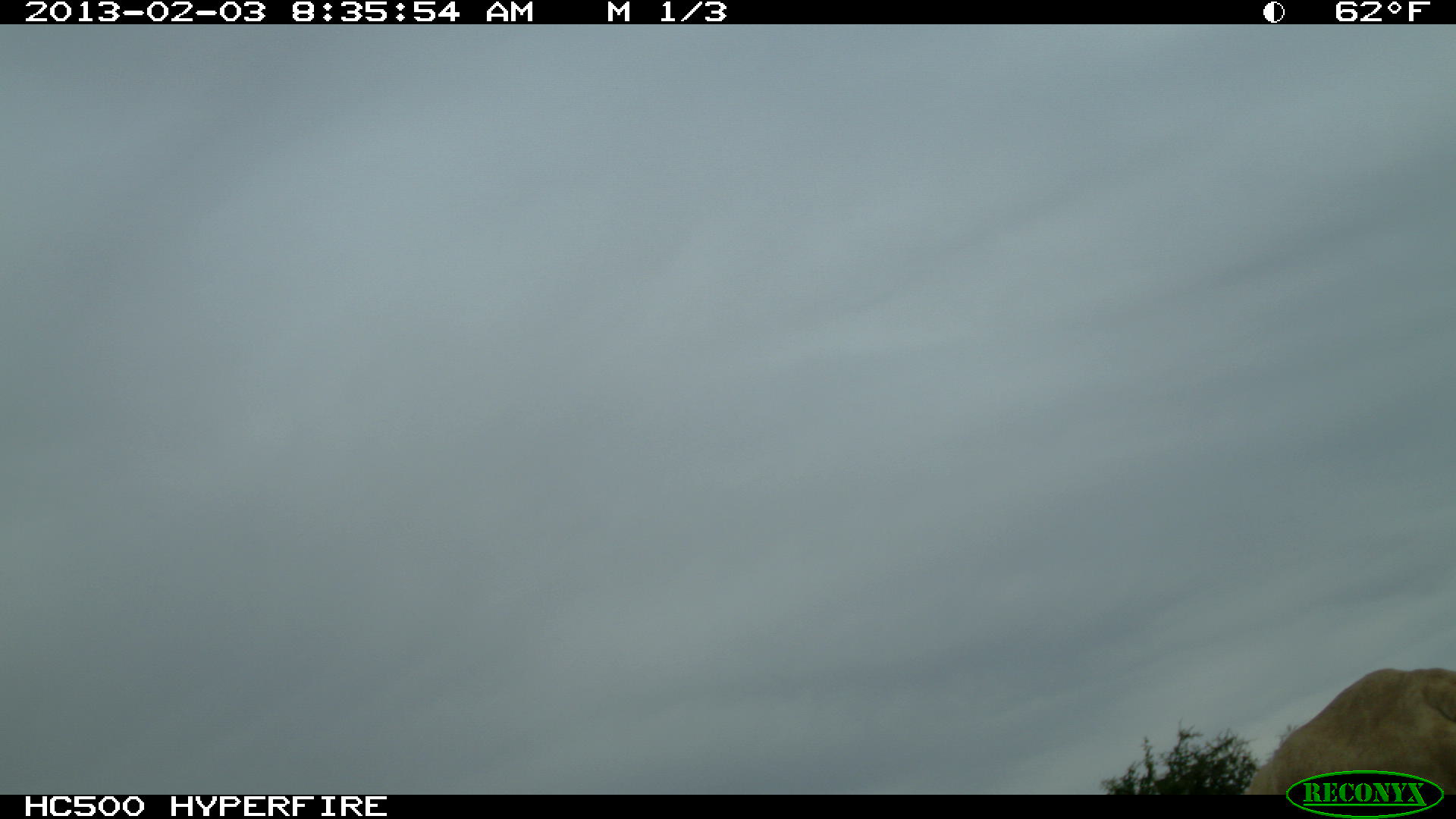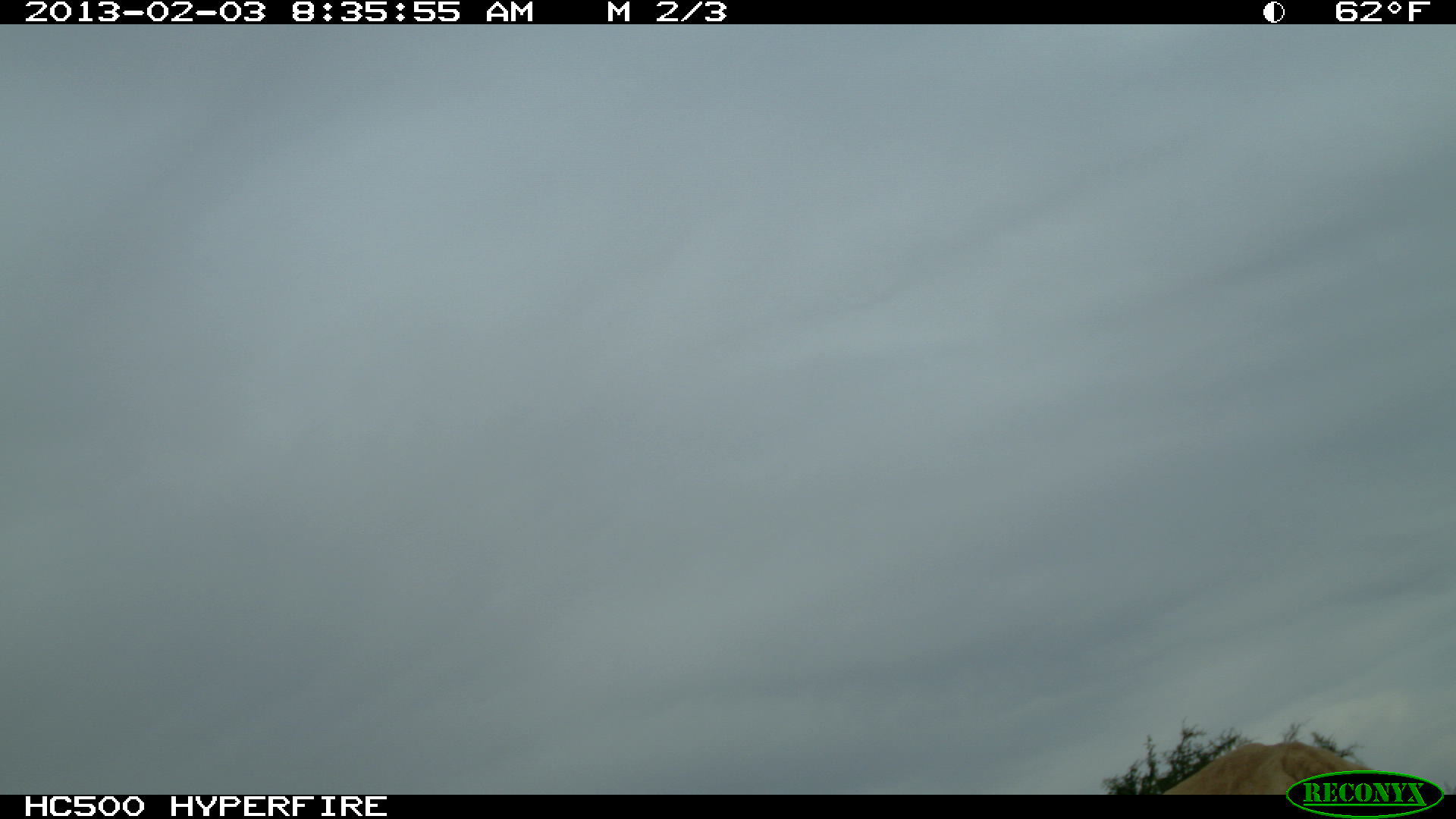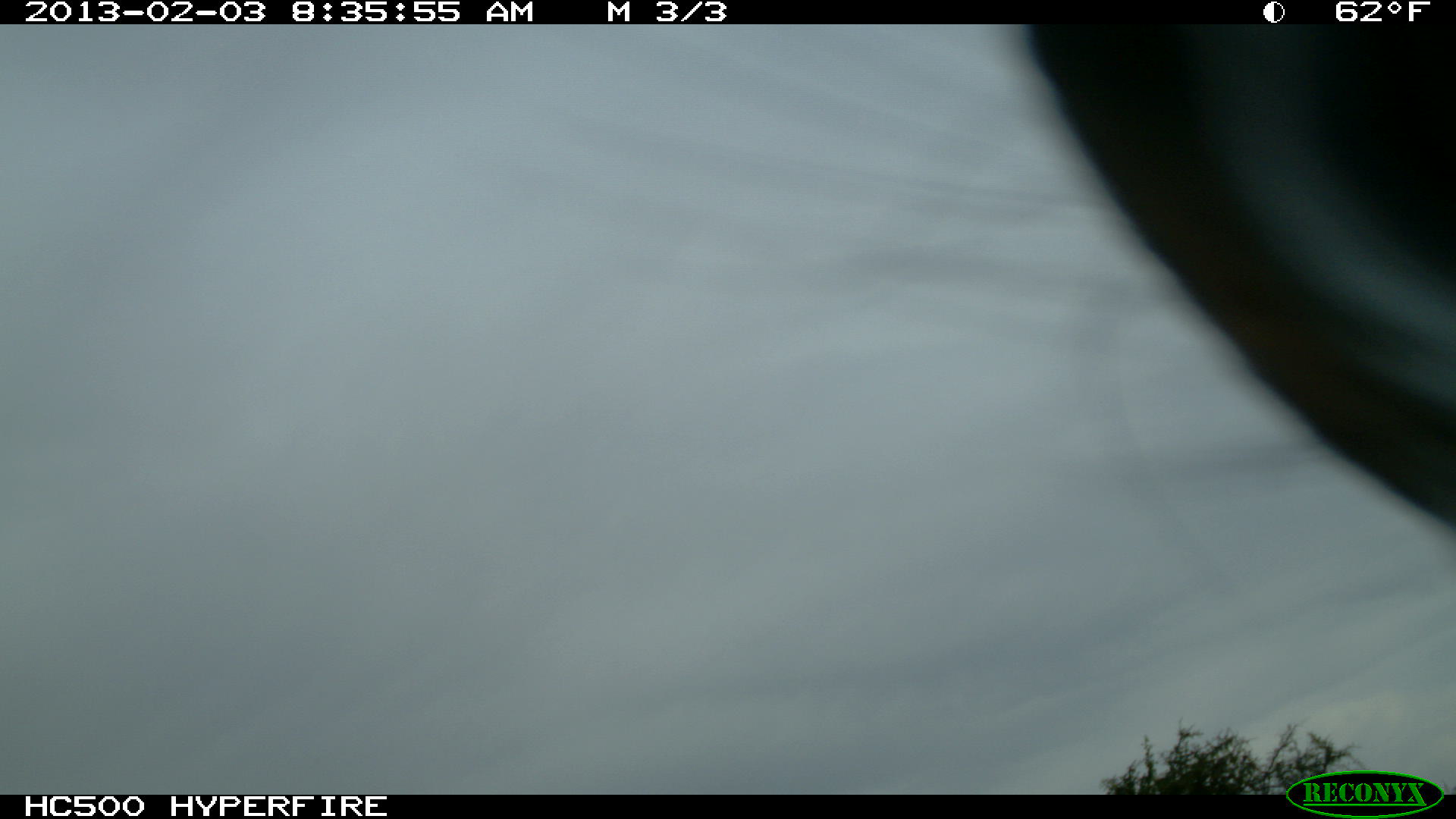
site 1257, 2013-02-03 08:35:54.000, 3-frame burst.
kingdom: Animalia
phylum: Chordata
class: Mammalia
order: Artiodactyla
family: Bovidae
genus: Bos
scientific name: Bos taurus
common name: domestic cattle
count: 1